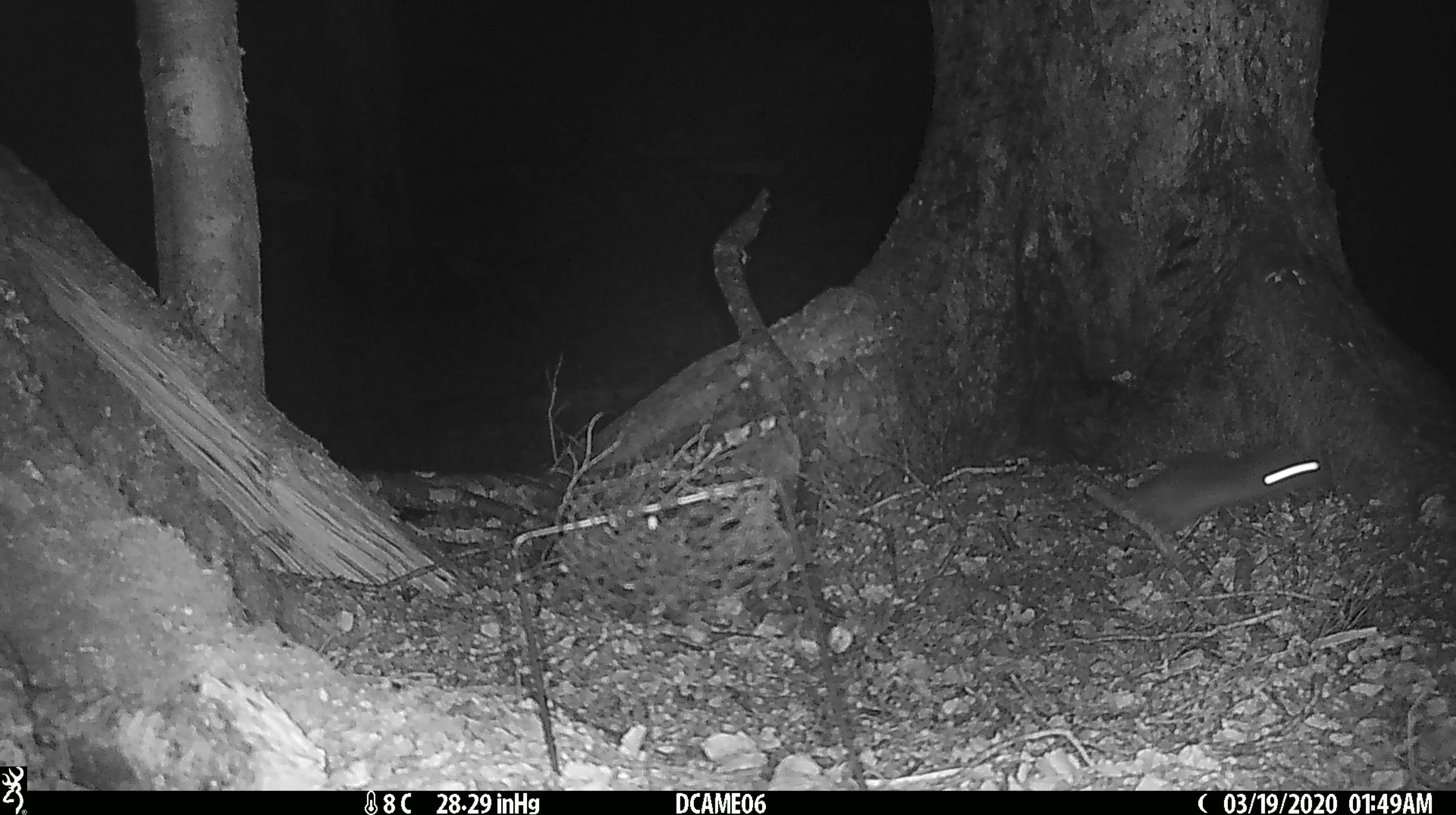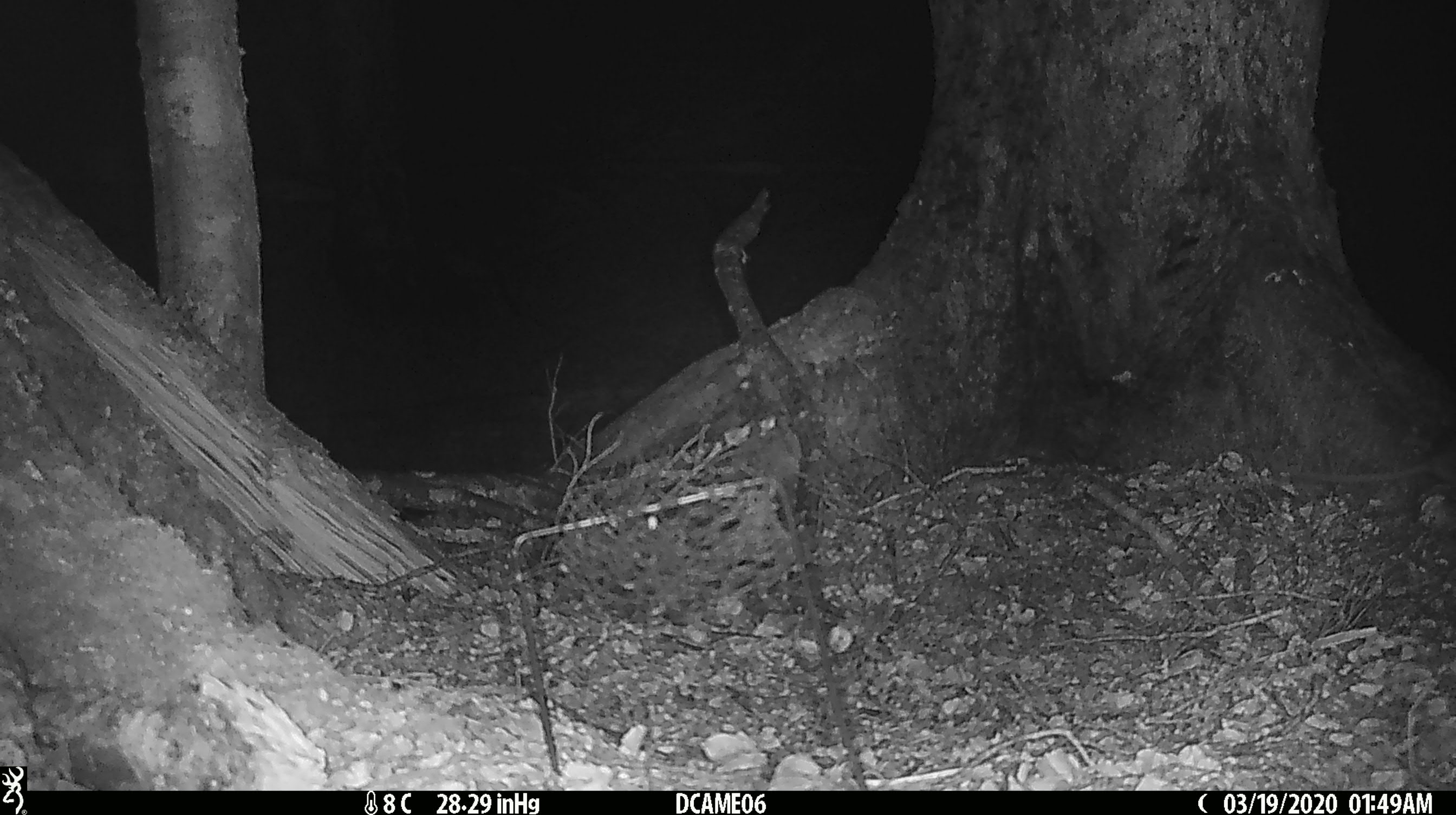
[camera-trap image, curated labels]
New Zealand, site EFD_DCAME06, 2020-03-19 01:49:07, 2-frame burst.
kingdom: Animalia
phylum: Chordata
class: Mammalia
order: Rodentia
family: Muridae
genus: Rattus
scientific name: Rattus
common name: rat